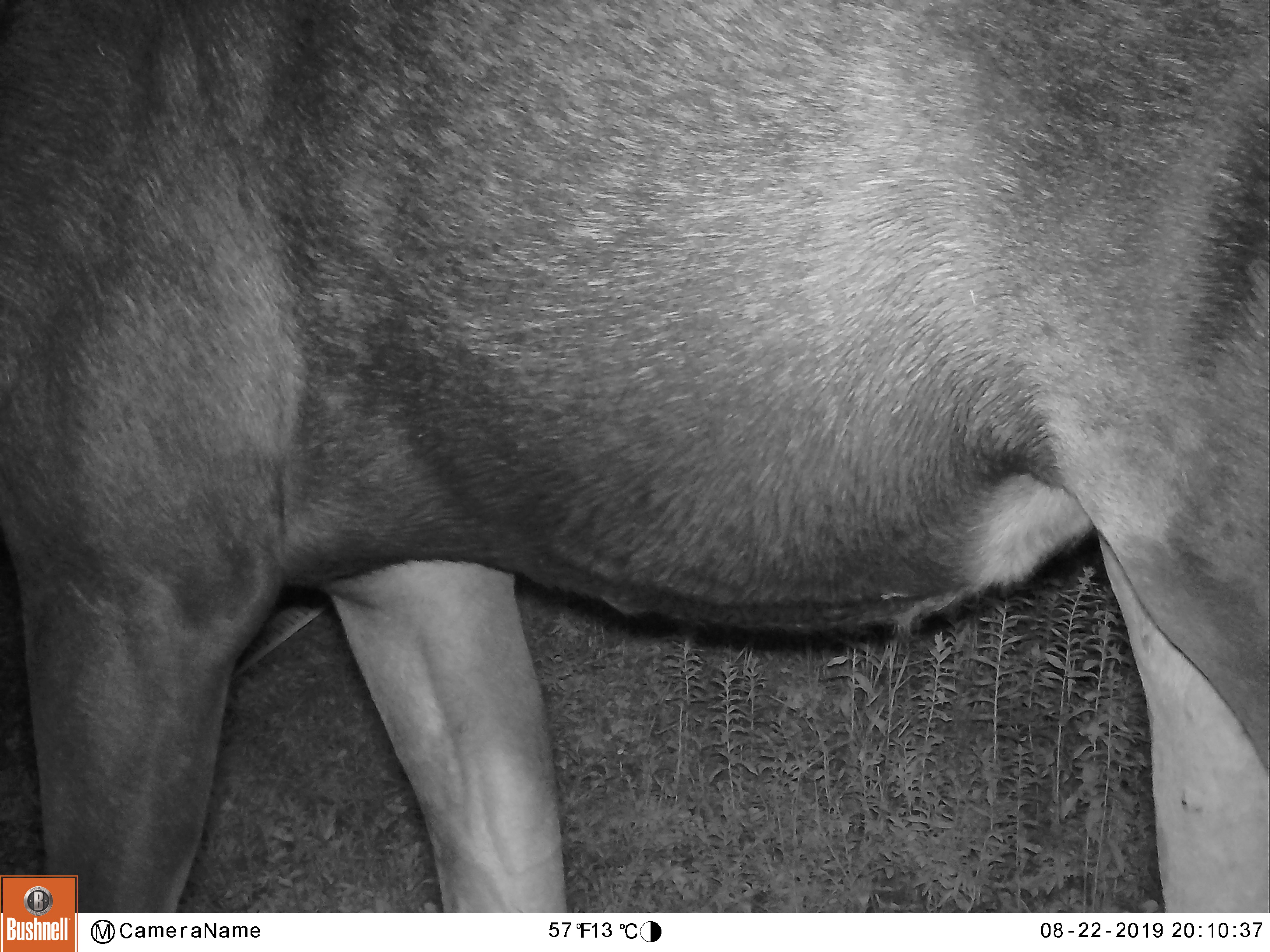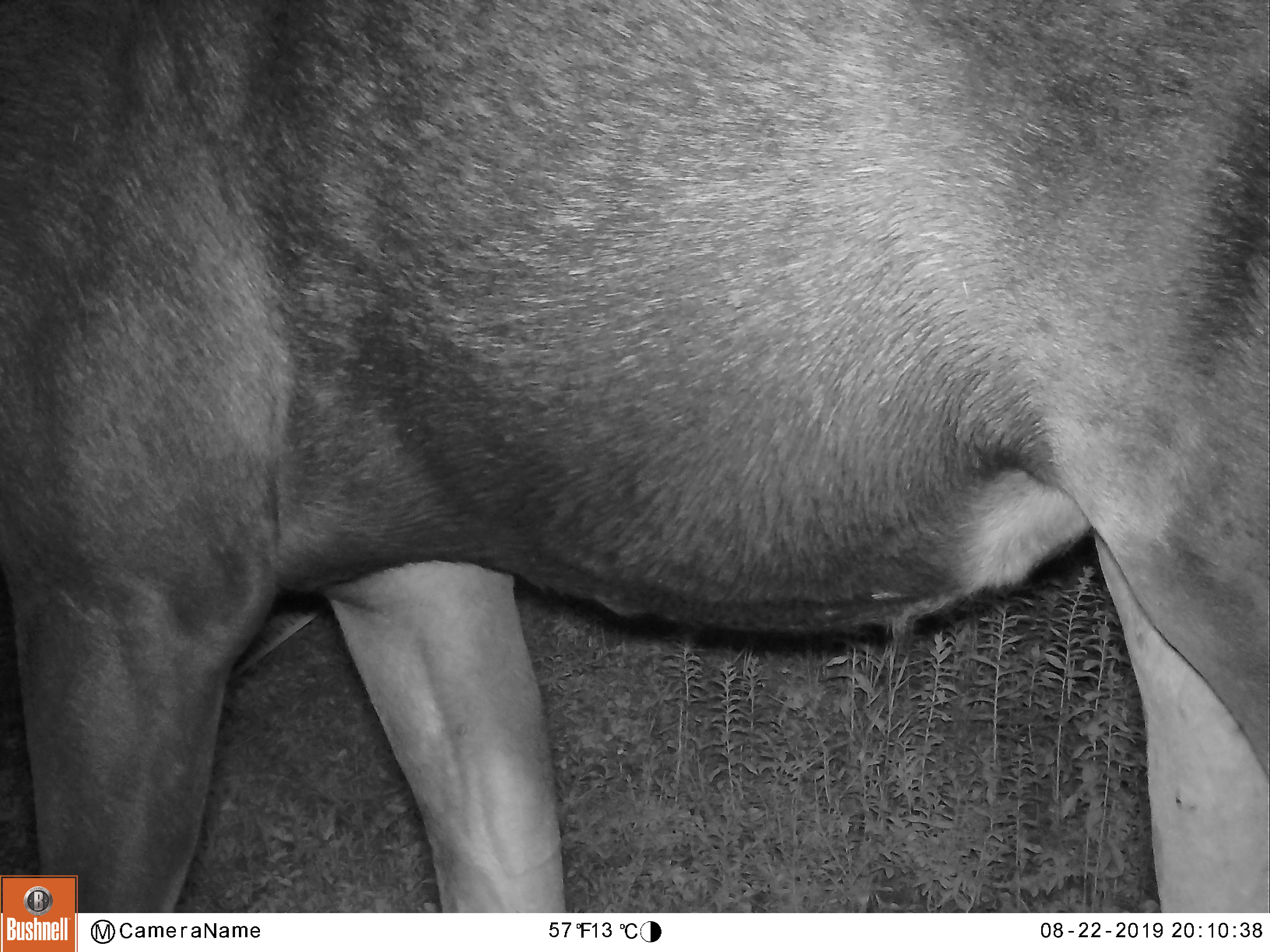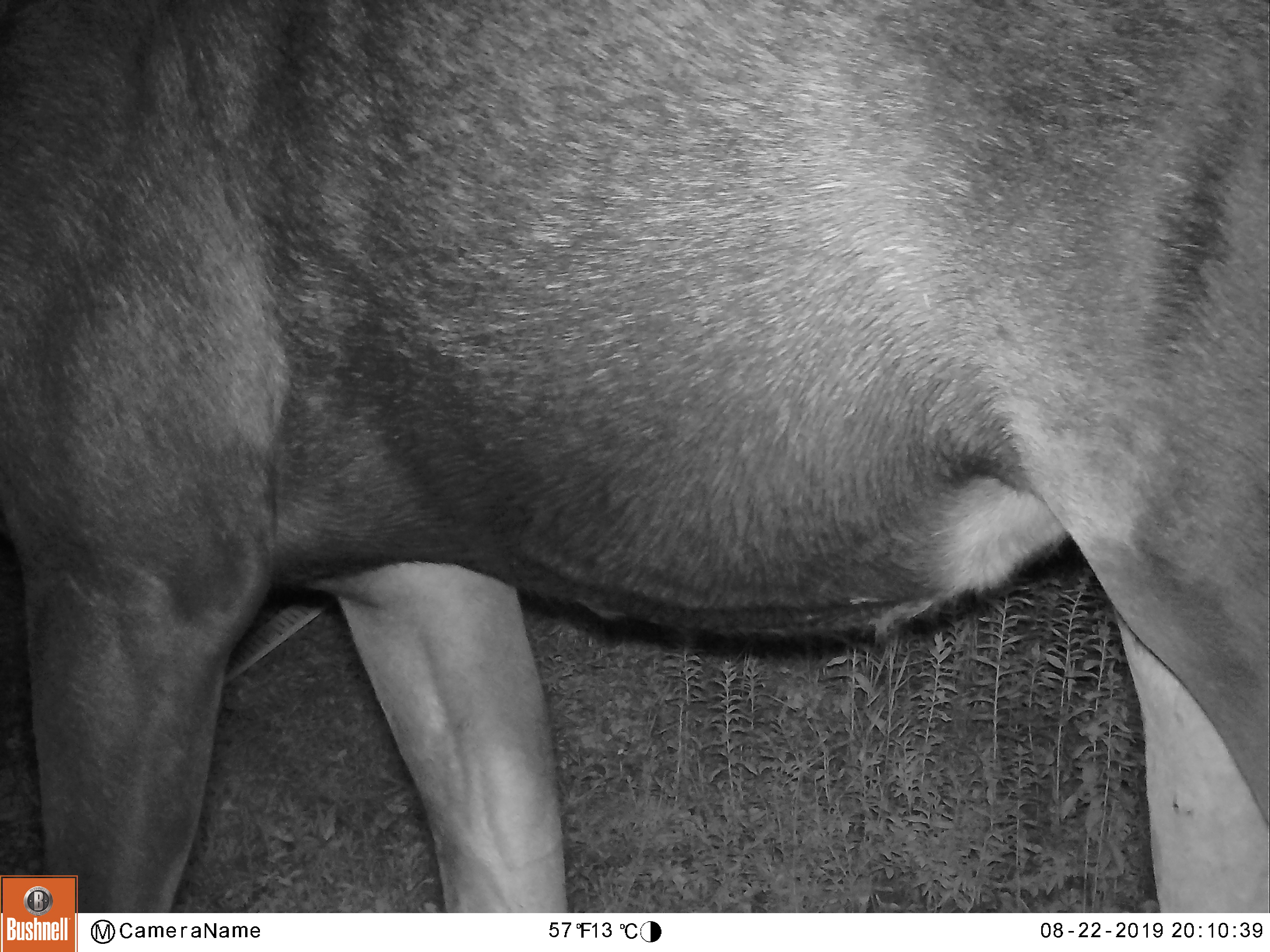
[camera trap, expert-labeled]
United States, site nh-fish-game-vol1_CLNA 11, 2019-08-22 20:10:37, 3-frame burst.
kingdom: Animalia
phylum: Chordata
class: Mammalia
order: Artiodactyla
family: Cervidae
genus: Alces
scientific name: Alces alces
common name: moose